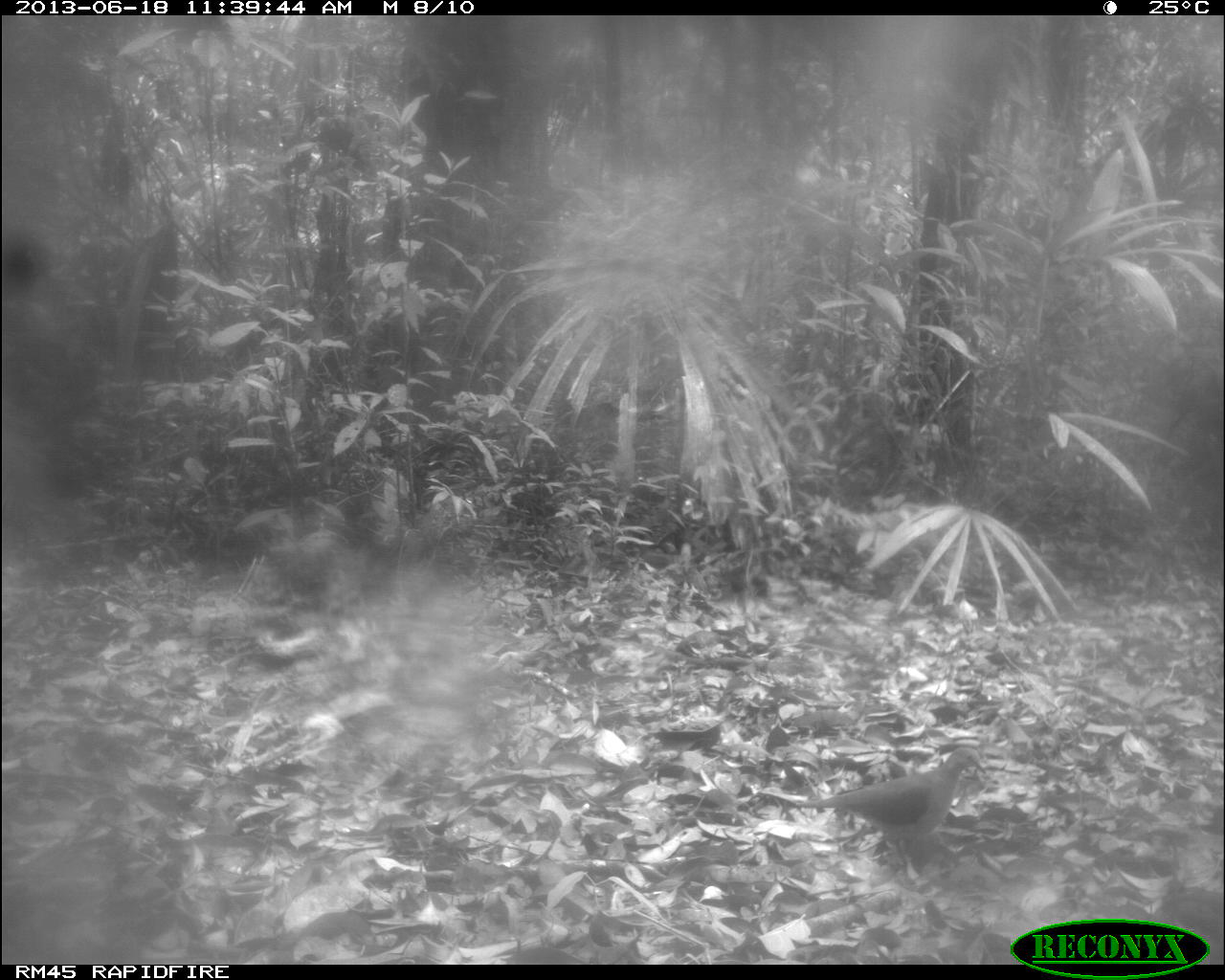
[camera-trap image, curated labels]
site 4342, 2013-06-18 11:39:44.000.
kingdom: Animalia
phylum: Chordata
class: Aves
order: Columbiformes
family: Columbidae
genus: Leptotila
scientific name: Leptotila plumbeiceps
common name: gray-headed dove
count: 1